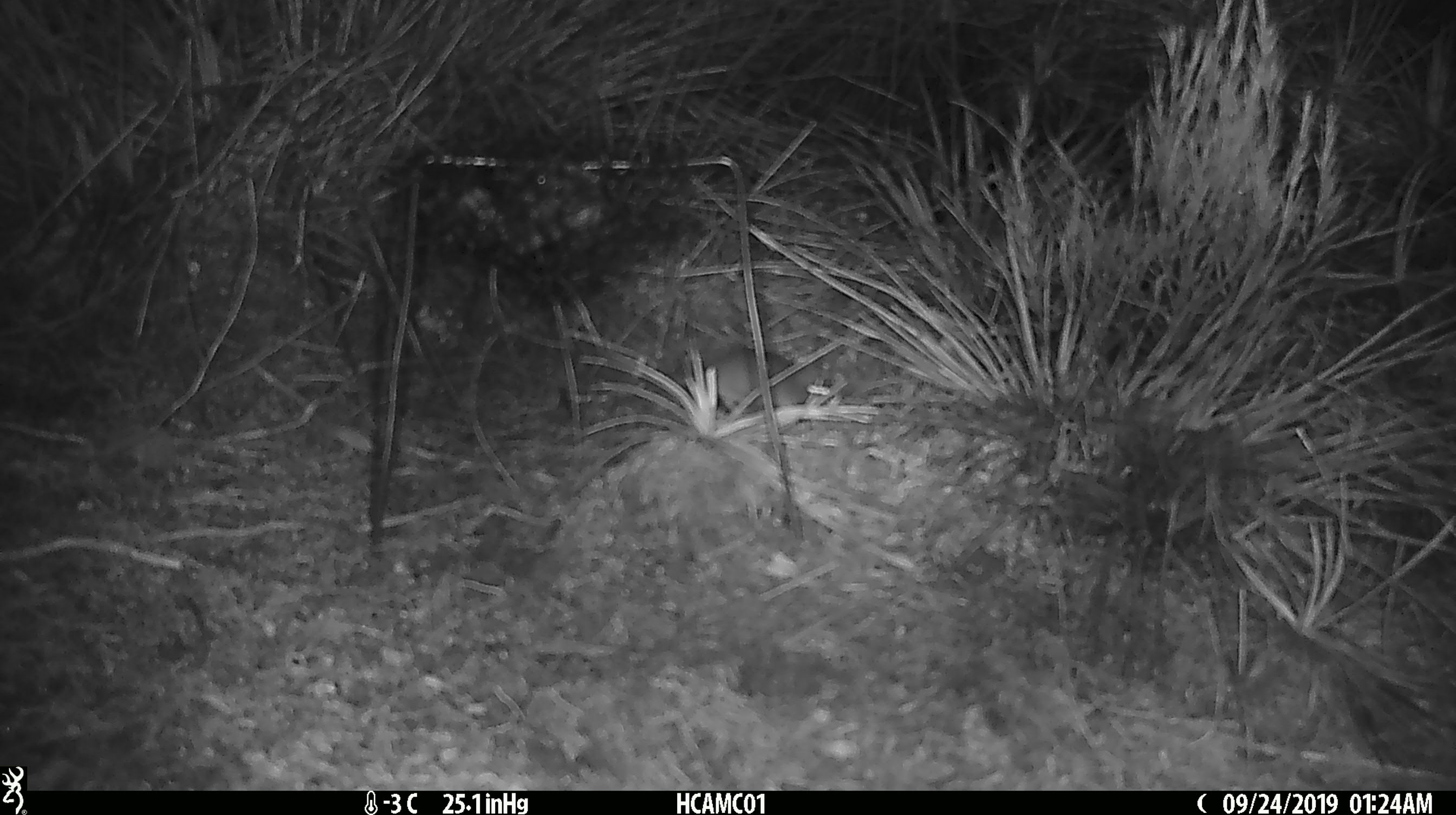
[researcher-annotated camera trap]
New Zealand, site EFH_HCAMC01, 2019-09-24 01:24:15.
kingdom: Animalia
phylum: Chordata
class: Mammalia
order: Rodentia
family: Muridae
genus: Mus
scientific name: Mus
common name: mouse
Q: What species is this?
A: Mouse (Mus).